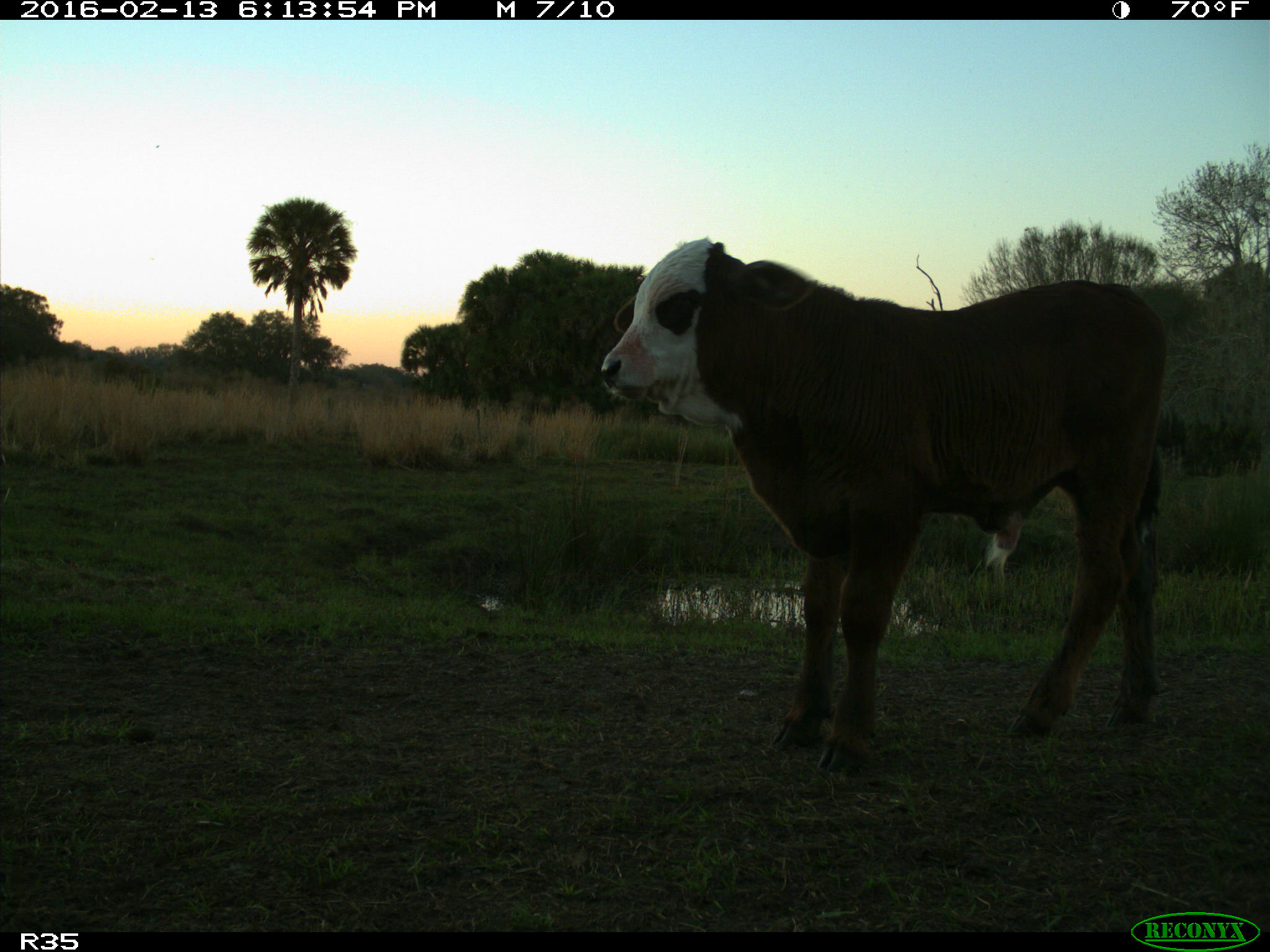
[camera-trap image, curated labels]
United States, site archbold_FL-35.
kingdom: Animalia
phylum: Chordata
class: Mammalia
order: Artiodactyla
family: Bovidae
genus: Bos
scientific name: Bos taurus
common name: domestic cow